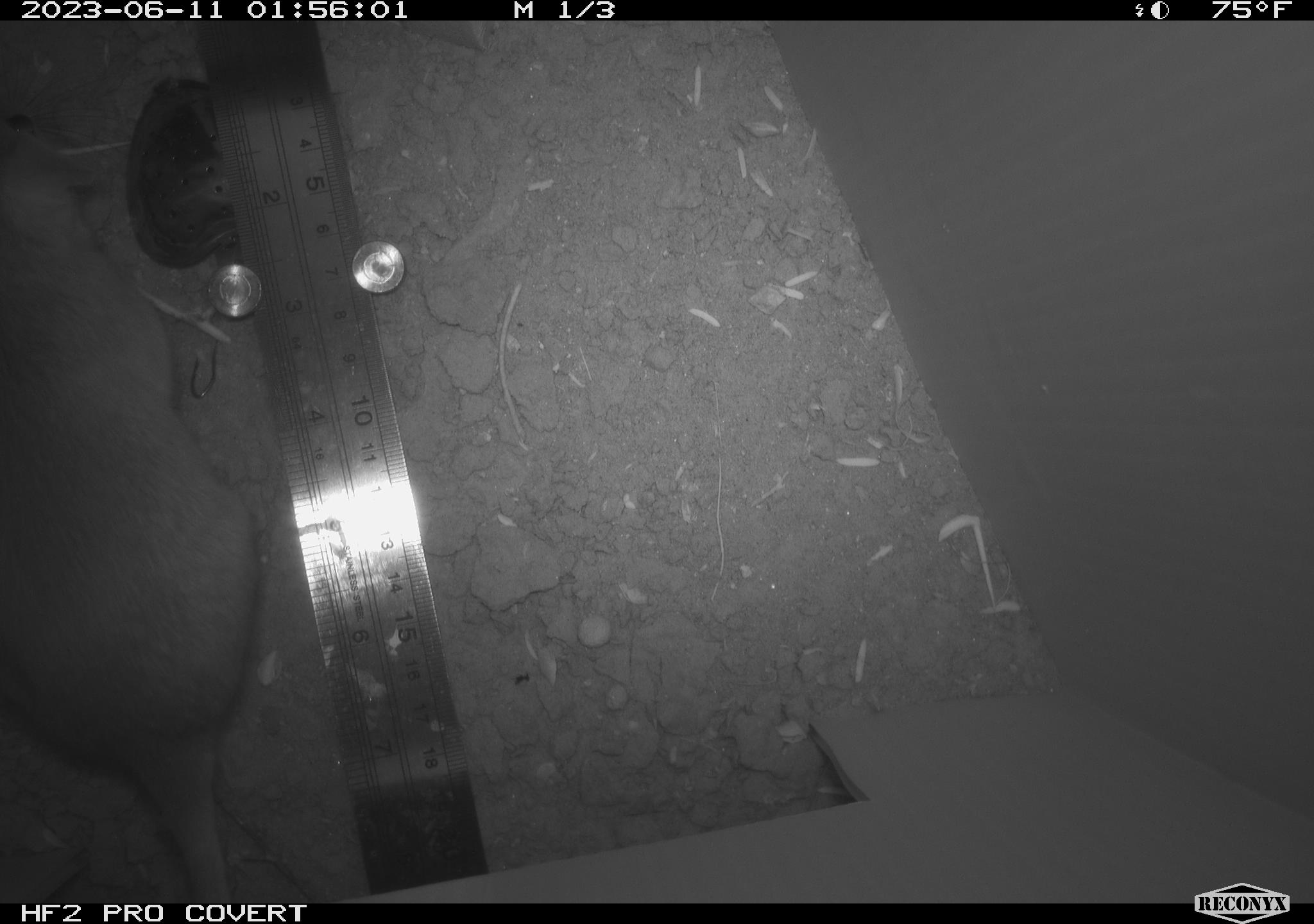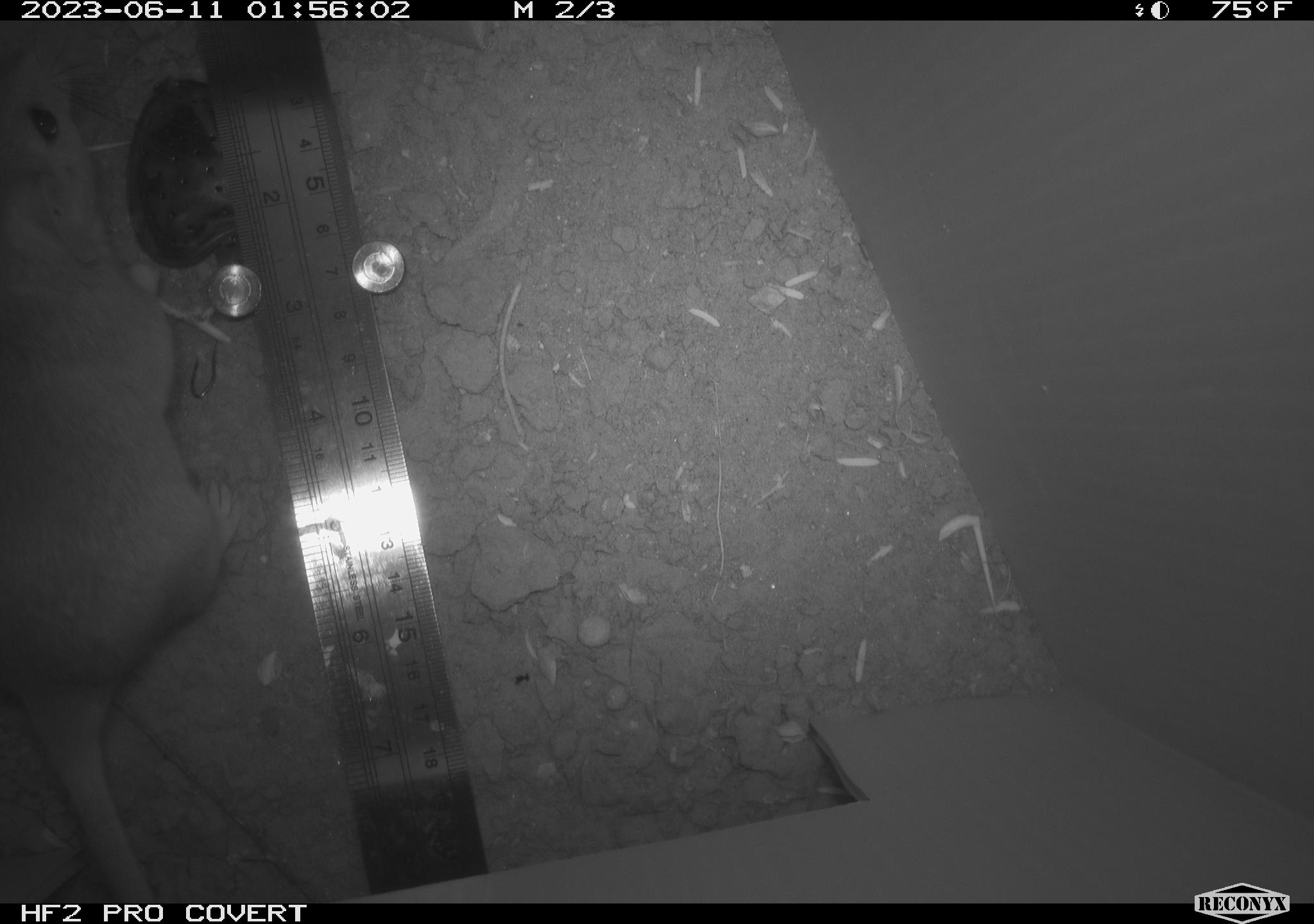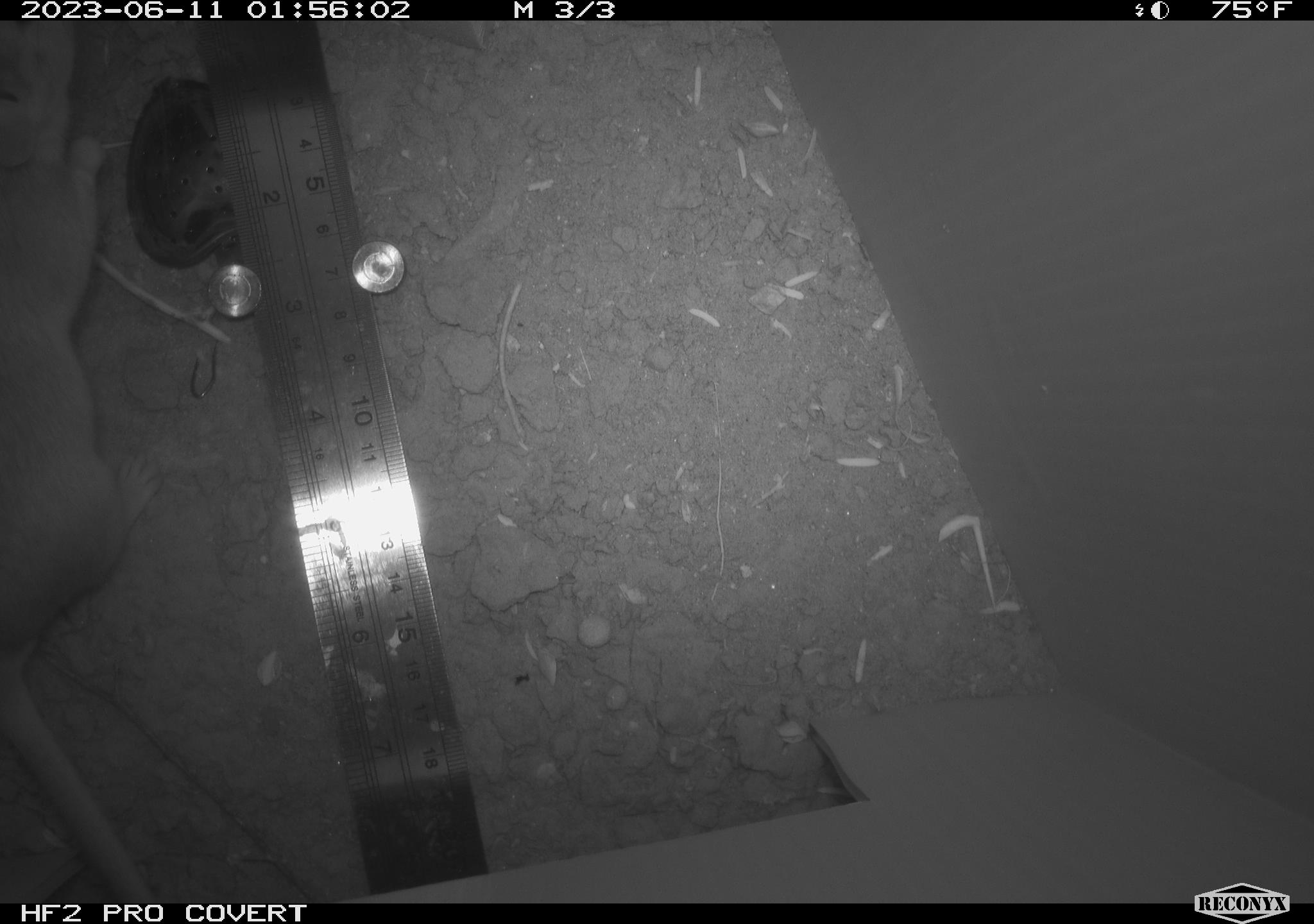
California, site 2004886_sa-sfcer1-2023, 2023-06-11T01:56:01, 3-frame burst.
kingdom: Animalia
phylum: Chordata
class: Mammalia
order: Rodentia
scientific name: Rodentia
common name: mouse species